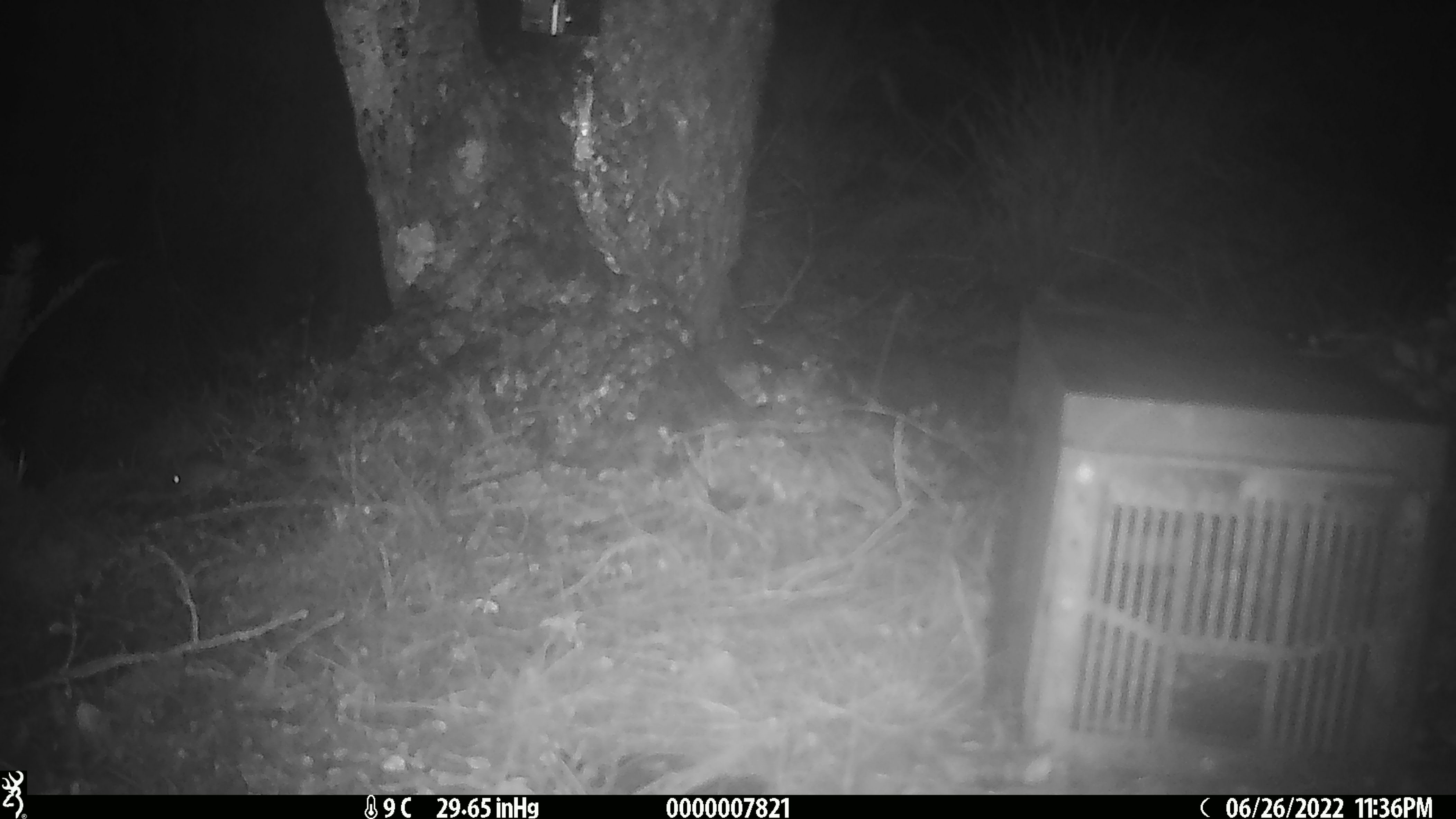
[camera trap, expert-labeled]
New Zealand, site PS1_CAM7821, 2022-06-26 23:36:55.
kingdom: Animalia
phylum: Chordata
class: Mammalia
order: Rodentia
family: Muridae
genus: Mus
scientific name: Mus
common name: mouse